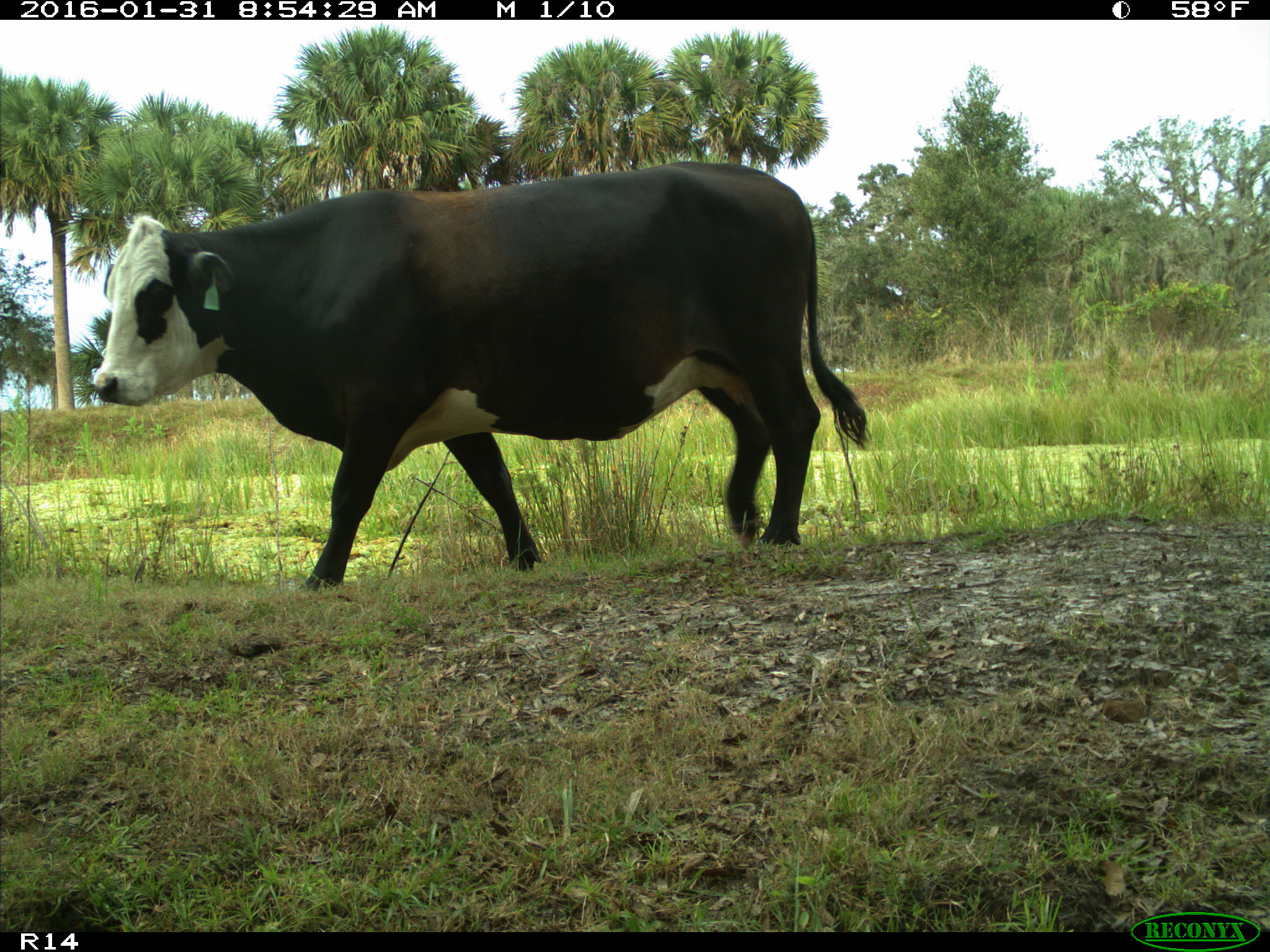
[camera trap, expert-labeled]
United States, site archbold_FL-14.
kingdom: Animalia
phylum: Chordata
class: Mammalia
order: Artiodactyla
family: Bovidae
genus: Bos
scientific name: Bos taurus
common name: domestic cow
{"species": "Bos taurus (domestic cow)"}